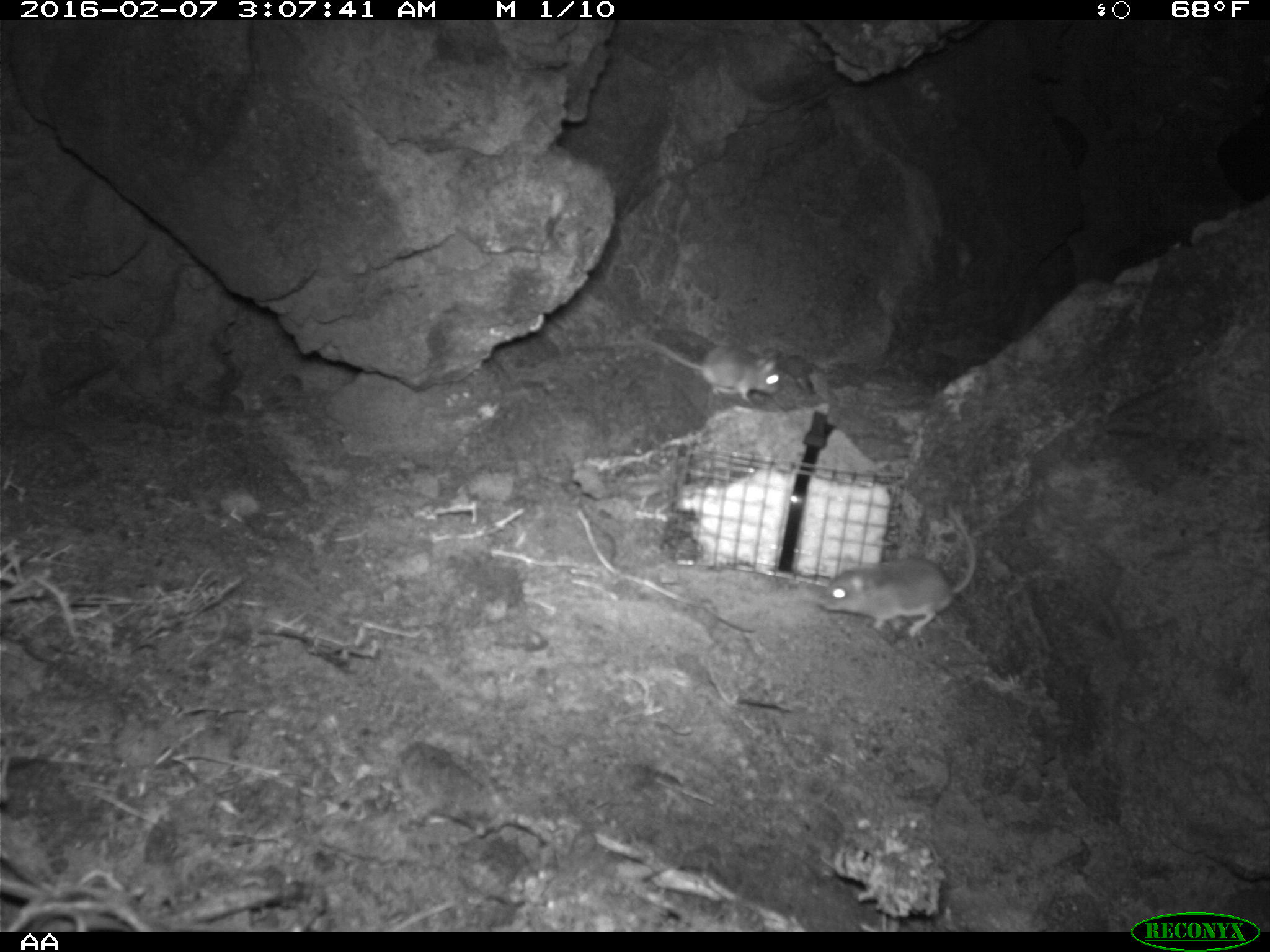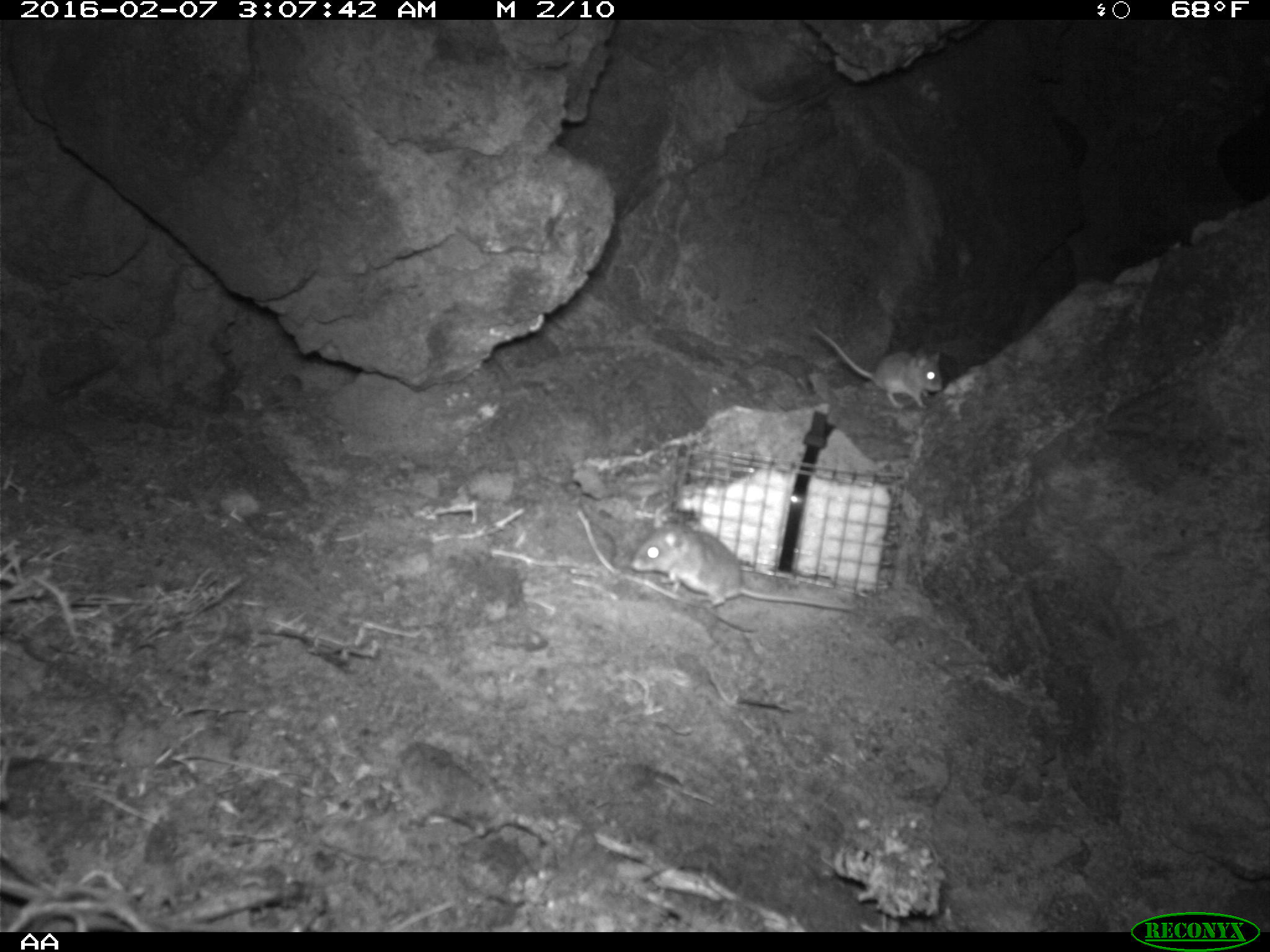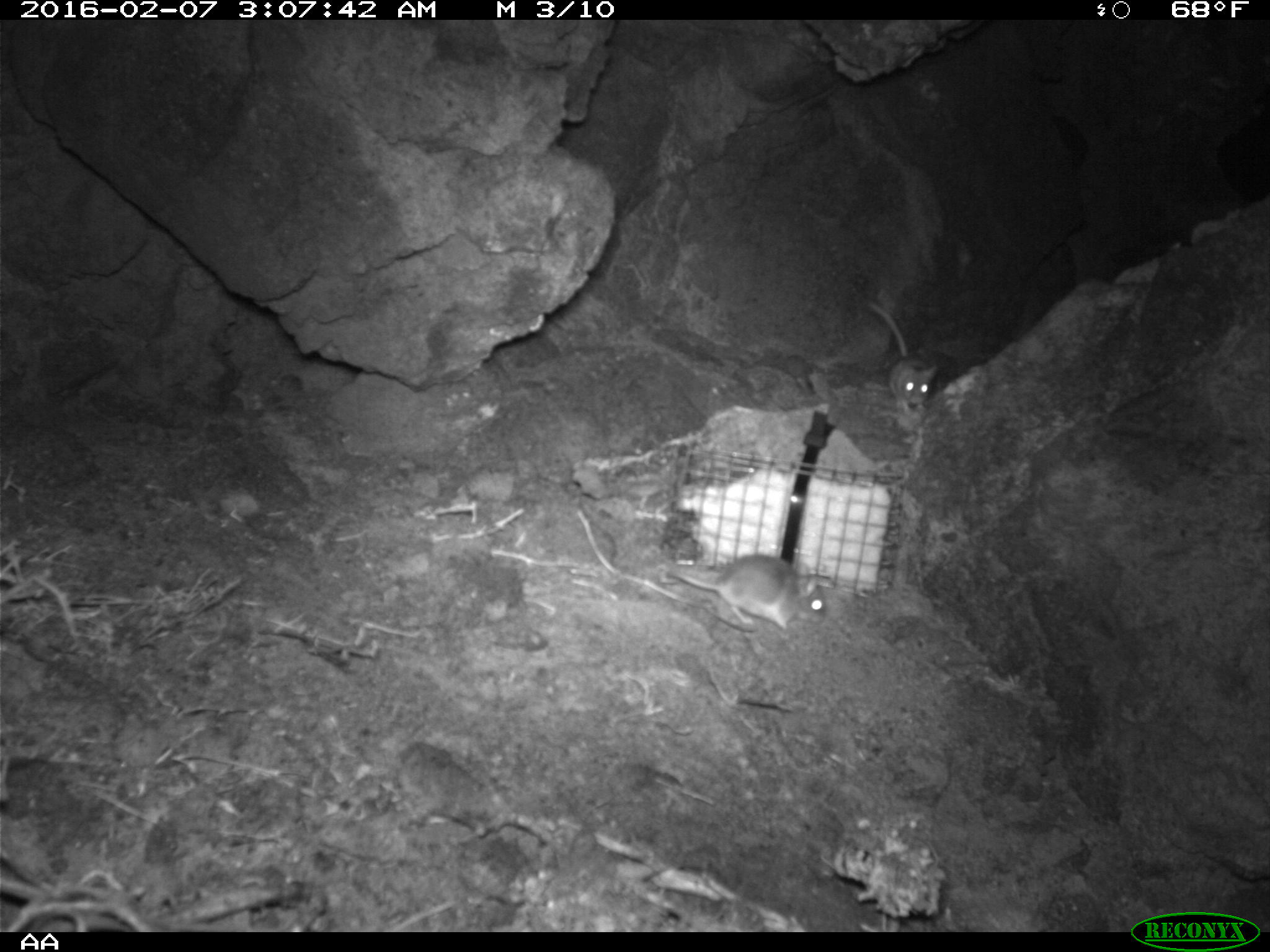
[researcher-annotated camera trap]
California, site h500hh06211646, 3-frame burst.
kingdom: Animalia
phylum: Chordata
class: Mammalia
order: Rodentia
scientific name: Rodentia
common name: rodent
Rodent (Rodentia).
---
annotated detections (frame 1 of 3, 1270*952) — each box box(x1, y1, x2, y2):
rodent: box(819, 505, 975, 637); box(638, 338, 781, 400)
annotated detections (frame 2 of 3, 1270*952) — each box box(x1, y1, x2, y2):
rodent: box(632, 508, 853, 611); box(811, 324, 942, 408)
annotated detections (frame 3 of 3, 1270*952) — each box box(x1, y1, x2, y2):
rodent: box(653, 528, 830, 640); box(860, 296, 935, 418)